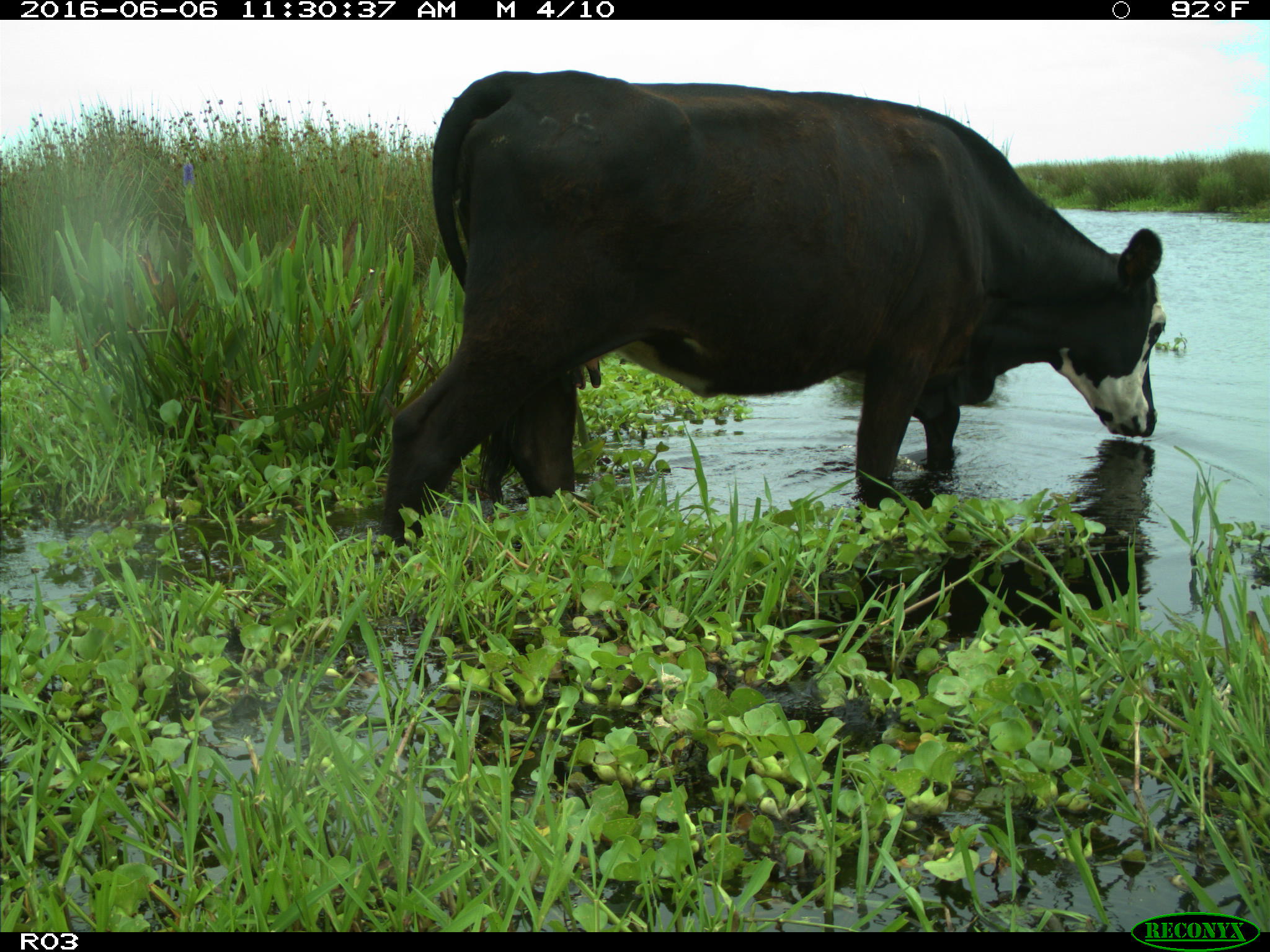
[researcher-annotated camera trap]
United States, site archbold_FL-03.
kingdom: Animalia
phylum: Chordata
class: Mammalia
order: Artiodactyla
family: Bovidae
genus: Bos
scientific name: Bos taurus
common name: domestic cow